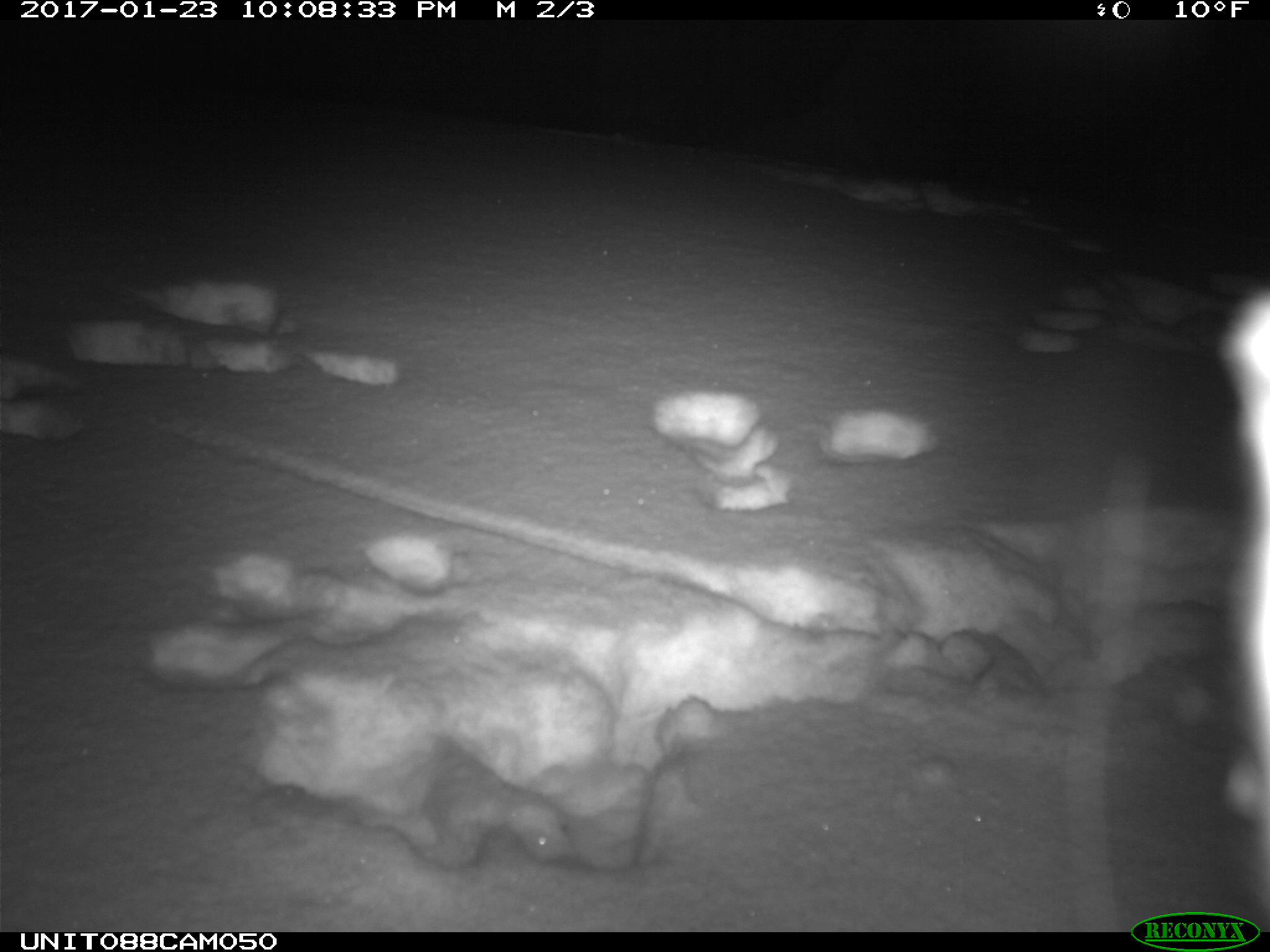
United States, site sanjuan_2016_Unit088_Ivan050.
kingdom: Animalia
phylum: Chordata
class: Mammalia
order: Lagomorpha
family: Leporidae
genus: Lepus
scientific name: Lepus americanus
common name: snowshoe hare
Lepus americanus (snowshoe hare).